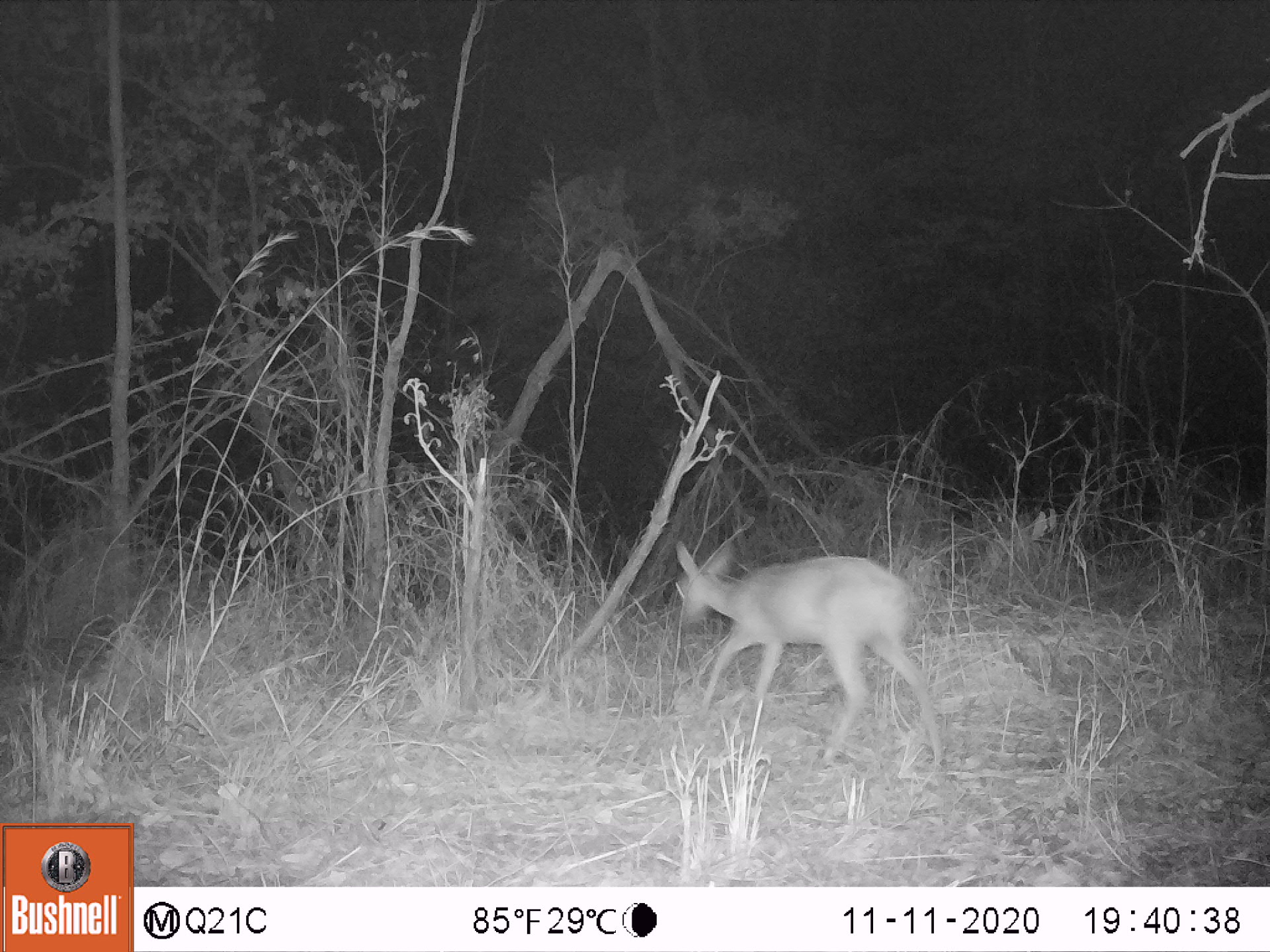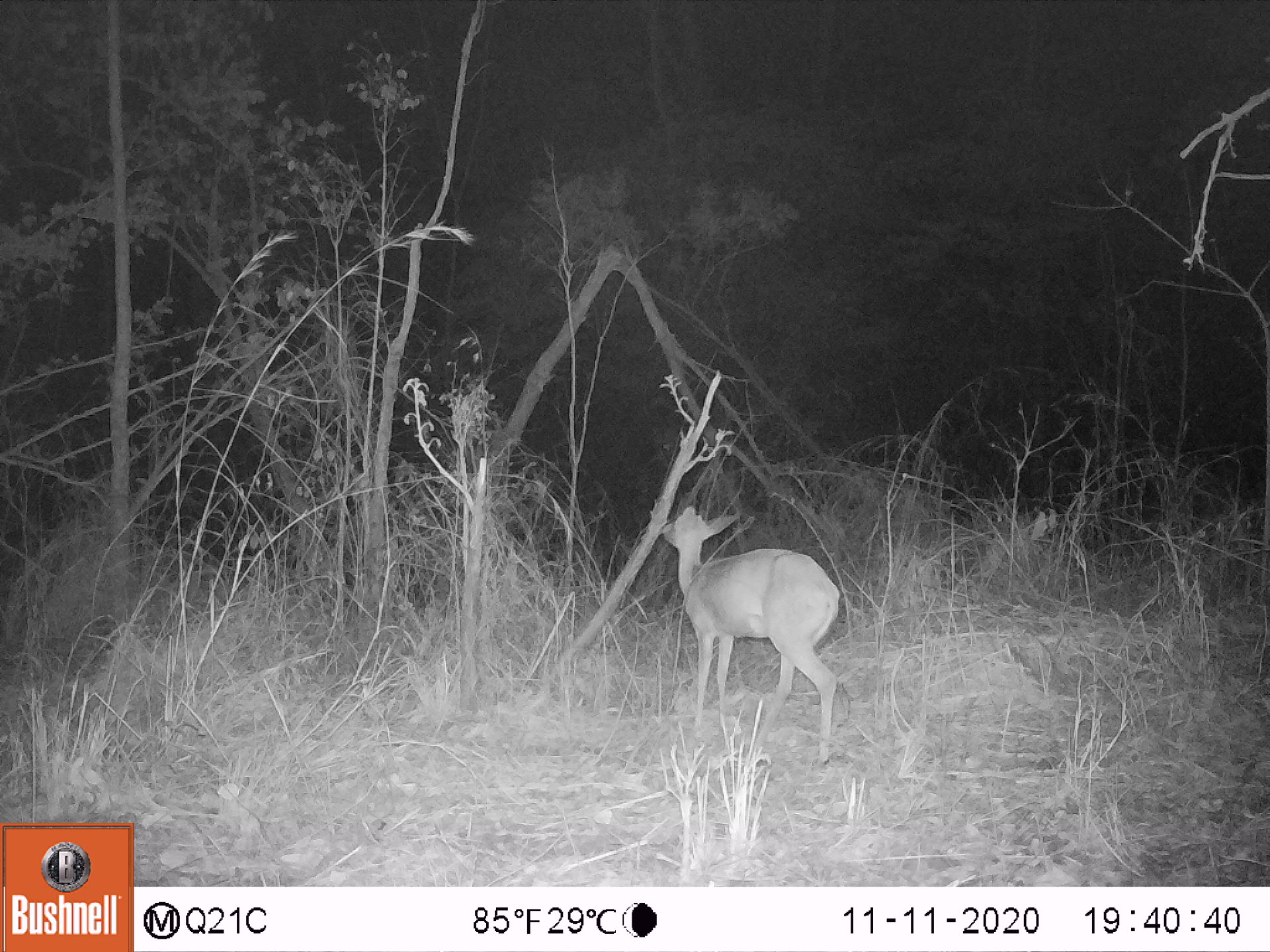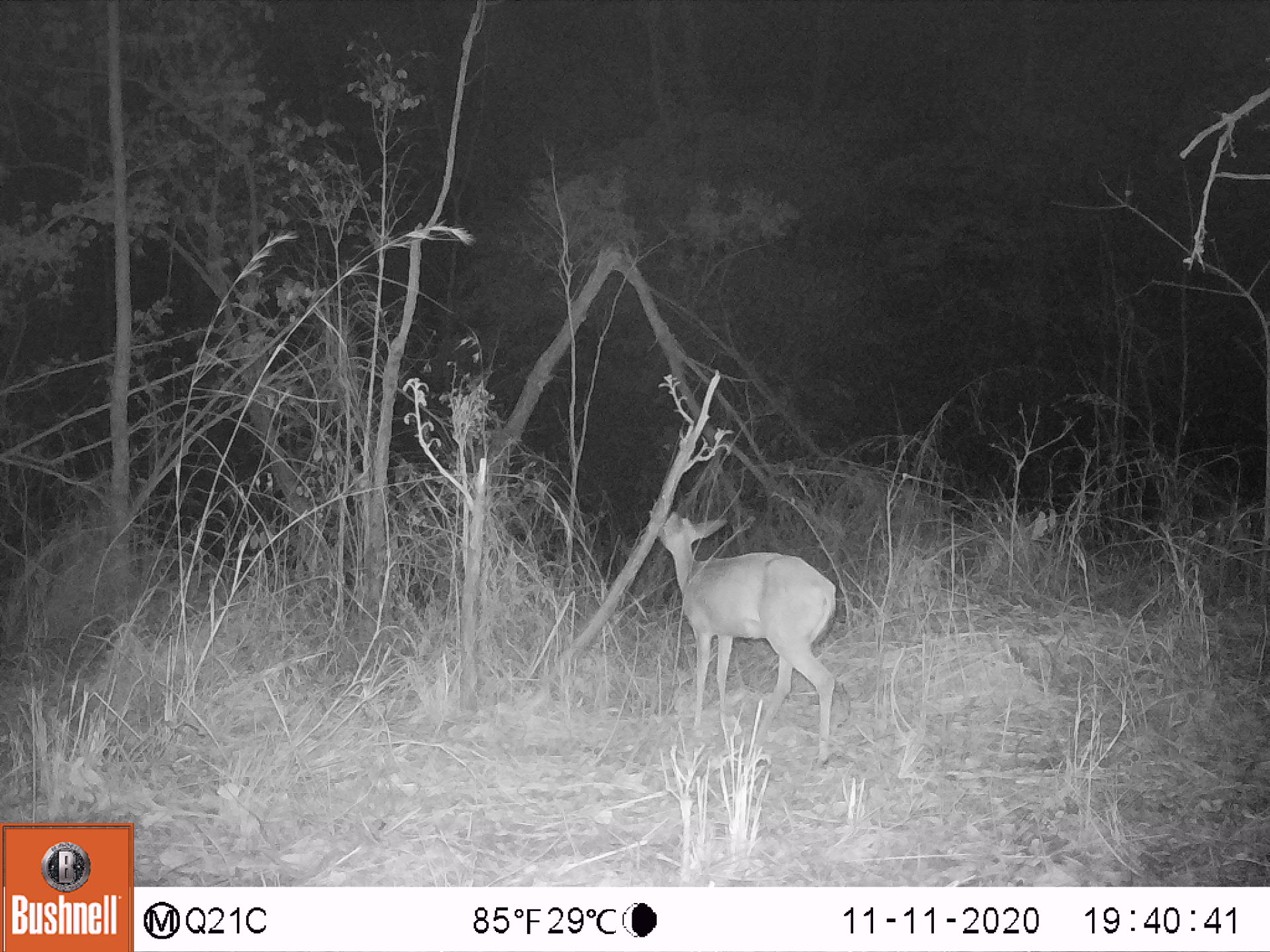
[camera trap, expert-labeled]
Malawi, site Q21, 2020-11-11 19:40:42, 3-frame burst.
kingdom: Animalia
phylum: Chordata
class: Mammalia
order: Artiodactyla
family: Bovidae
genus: Sylvicapra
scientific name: Sylvicapra grimmia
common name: common duiker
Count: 1.